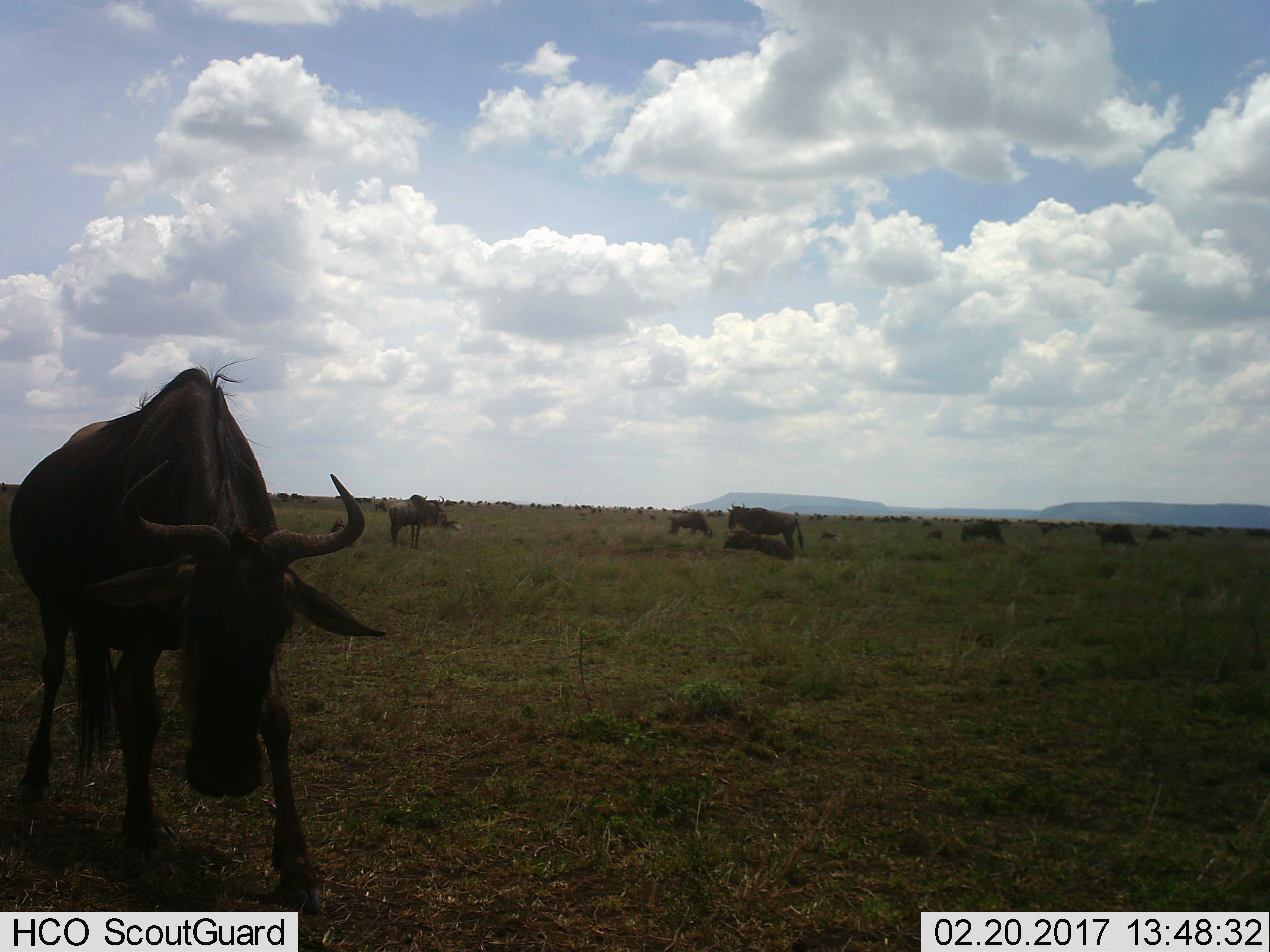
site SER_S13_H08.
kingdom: Animalia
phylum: Chordata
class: Mammalia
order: Artiodactyla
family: Bovidae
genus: Connochaetes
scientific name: Connochaetes taurinus taurinus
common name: blue wildebeest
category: wildebeestblue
Wildebeestblue (blue wildebeest) (Connochaetes taurinus taurinus), count 11-50. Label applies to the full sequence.